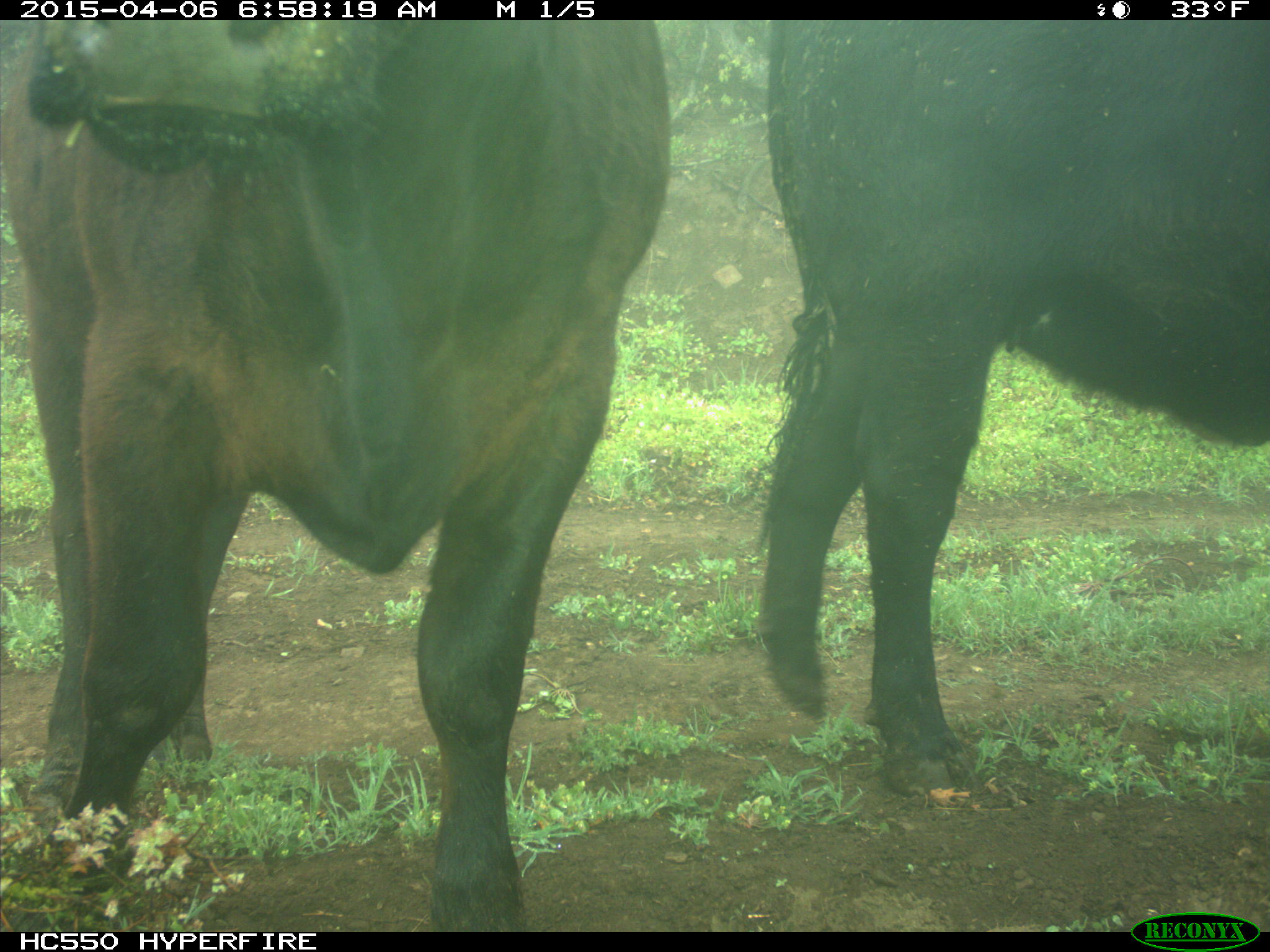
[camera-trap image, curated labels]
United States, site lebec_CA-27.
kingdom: Animalia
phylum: Chordata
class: Mammalia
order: Artiodactyla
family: Bovidae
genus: Bos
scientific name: Bos taurus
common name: domestic cow